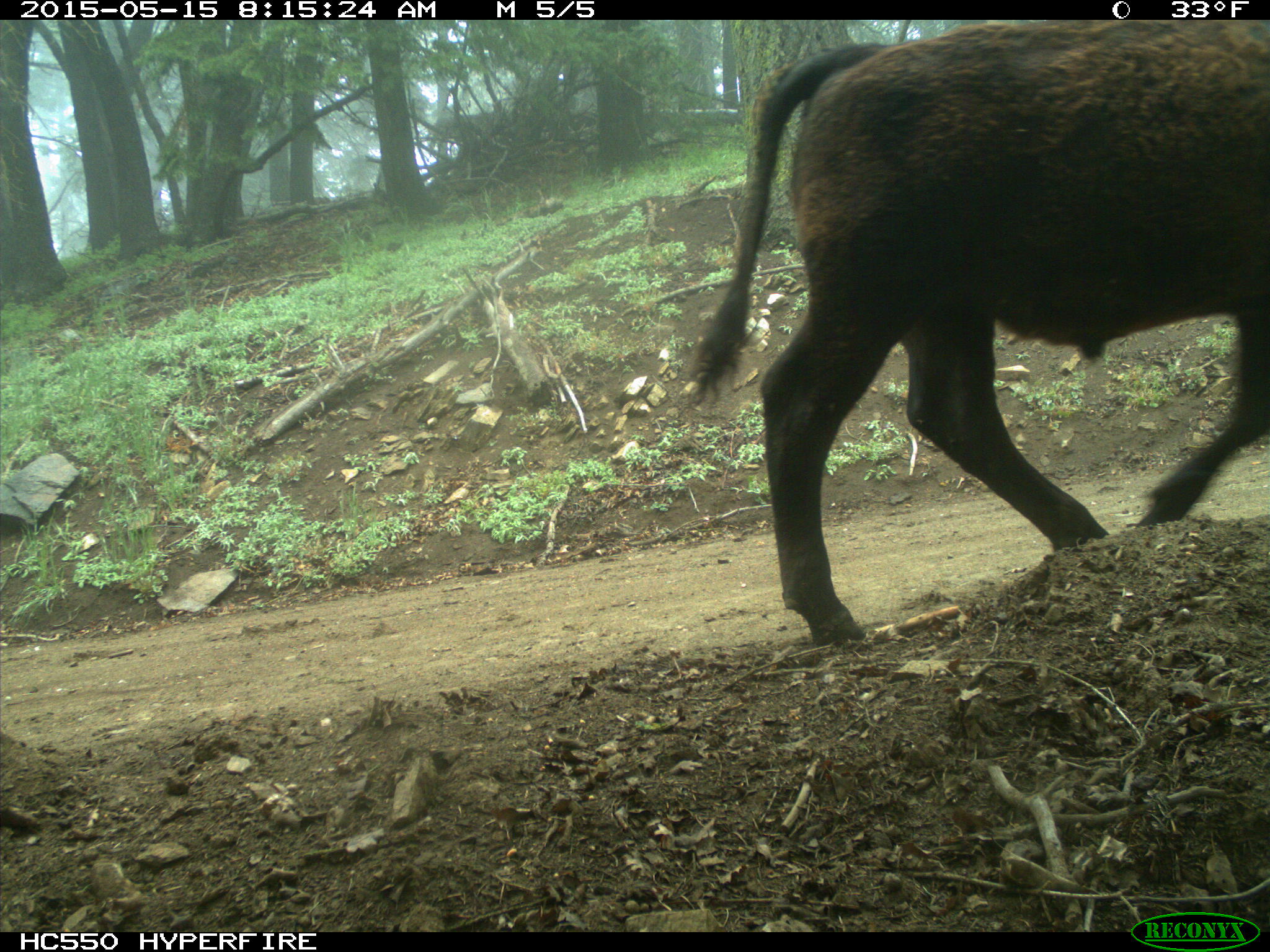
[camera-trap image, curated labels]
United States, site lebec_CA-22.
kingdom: Animalia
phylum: Chordata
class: Mammalia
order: Artiodactyla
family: Bovidae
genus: Bos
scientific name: Bos taurus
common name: domestic cow